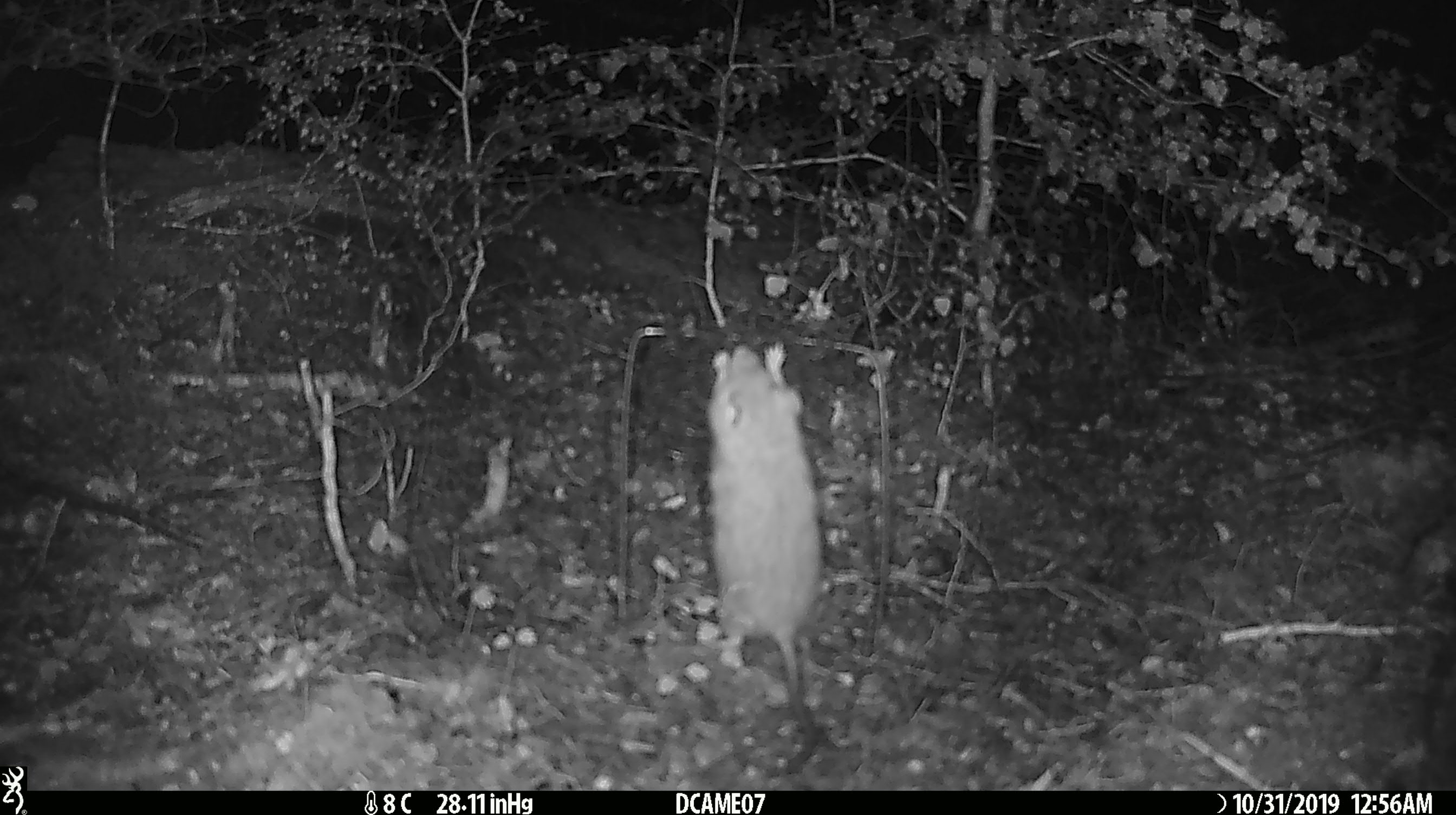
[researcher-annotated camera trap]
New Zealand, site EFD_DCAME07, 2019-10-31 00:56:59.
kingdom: Animalia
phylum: Chordata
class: Mammalia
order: Rodentia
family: Muridae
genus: Rattus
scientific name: Rattus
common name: rat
Rat (Rattus).